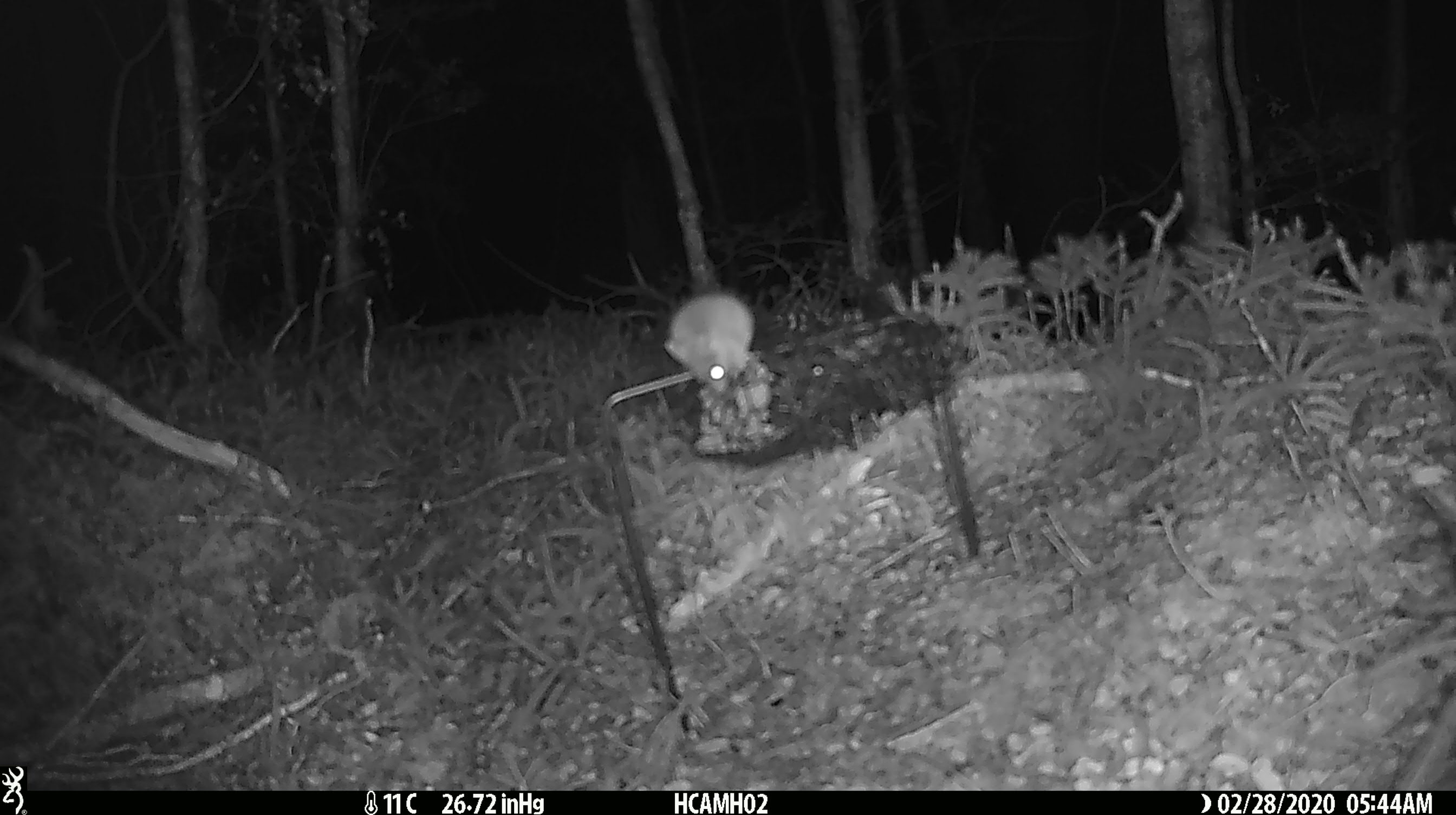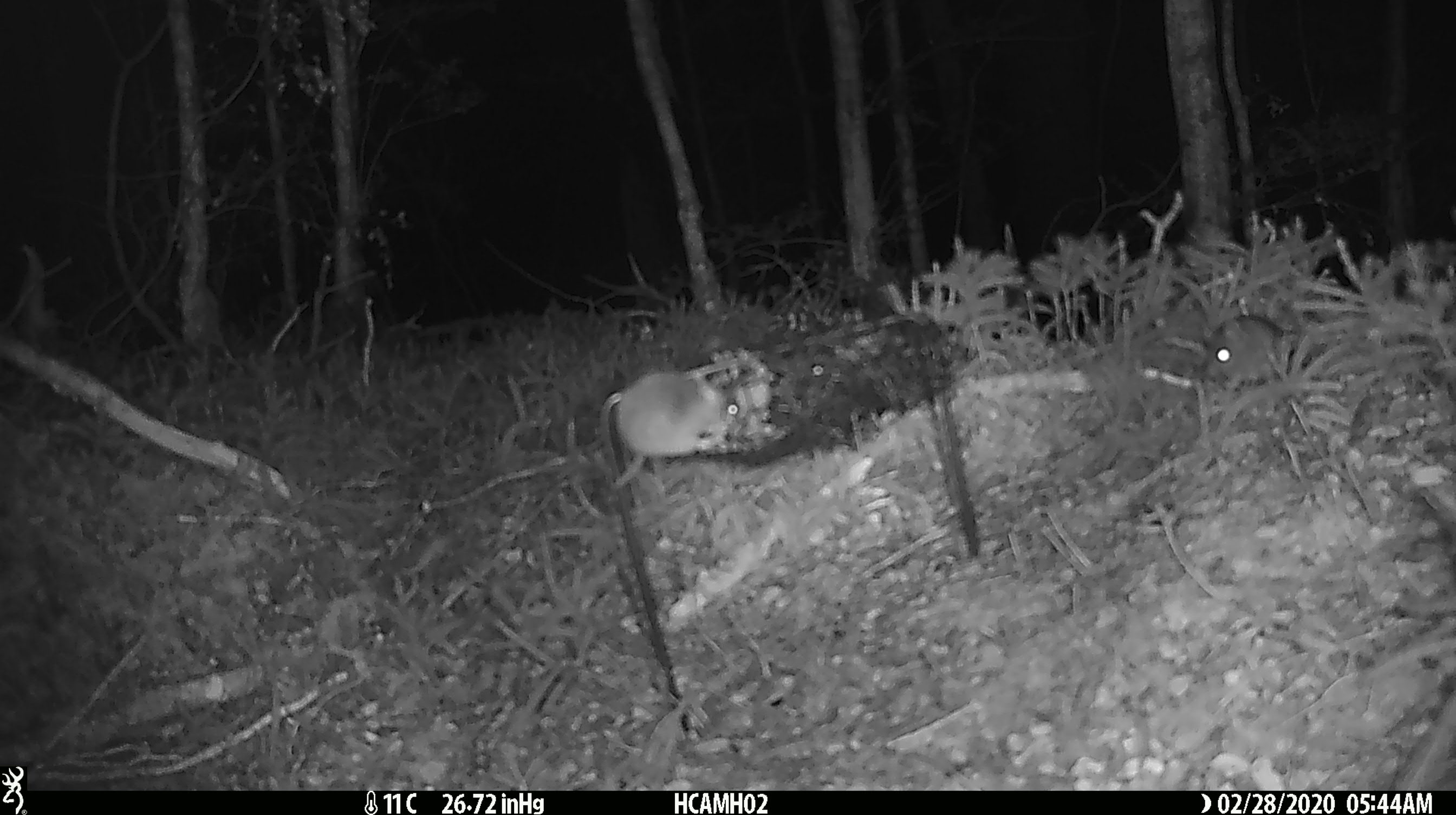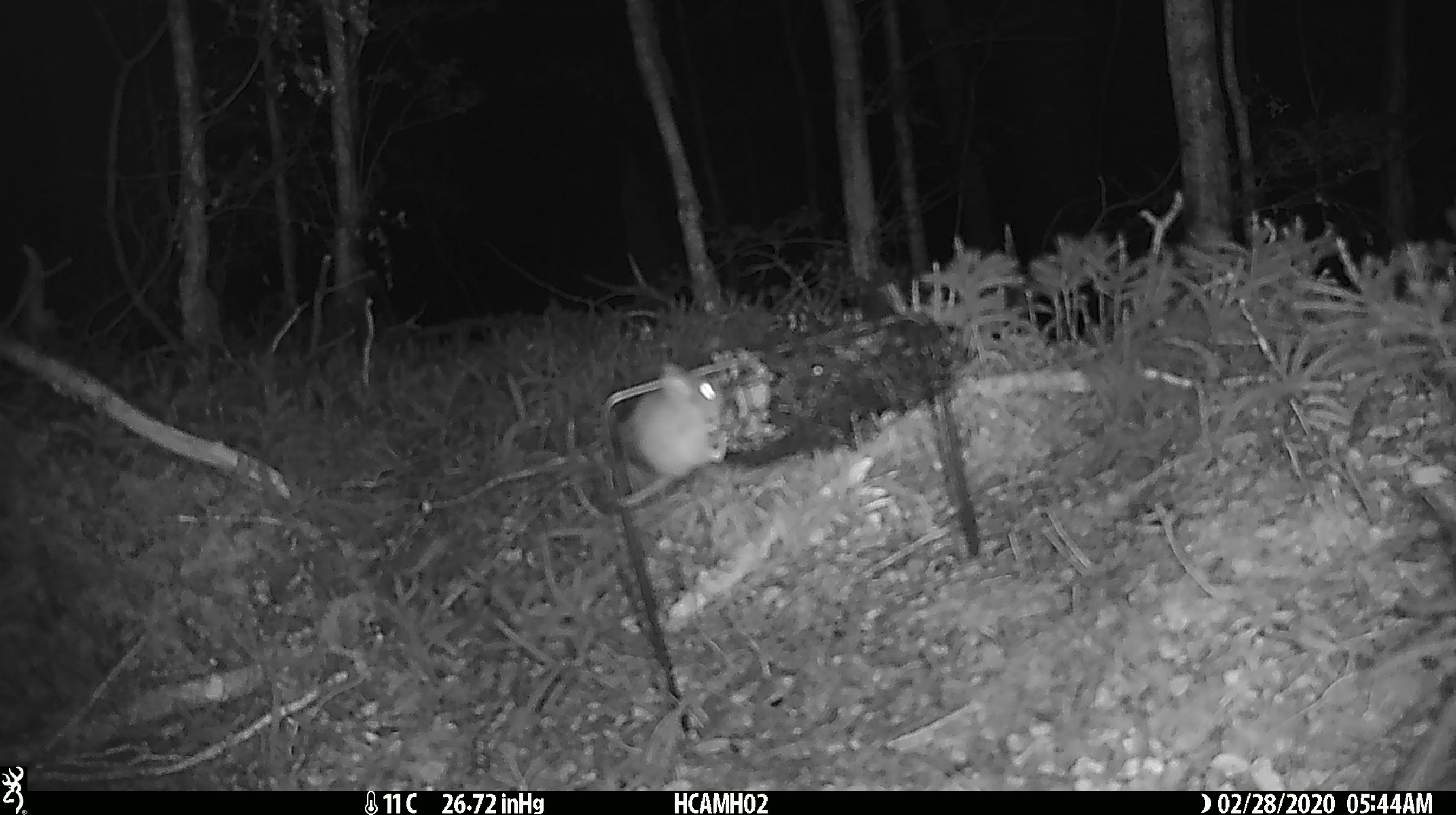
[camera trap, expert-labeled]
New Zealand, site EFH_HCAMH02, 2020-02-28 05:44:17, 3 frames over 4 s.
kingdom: Animalia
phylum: Chordata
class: Mammalia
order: Rodentia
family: Muridae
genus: Mus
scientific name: Mus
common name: mouse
Mouse (Mus).